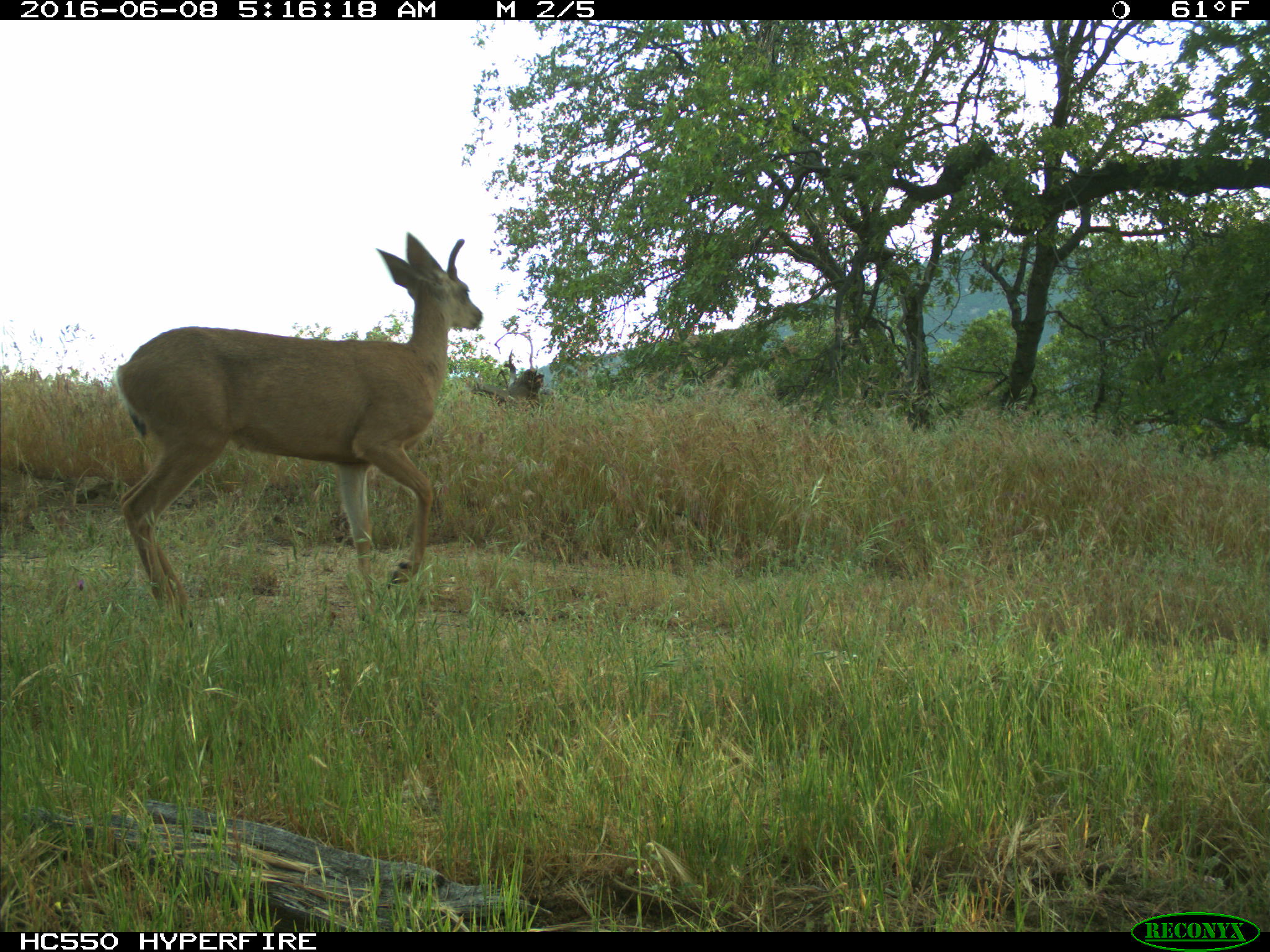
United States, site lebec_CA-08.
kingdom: Animalia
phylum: Chordata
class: Mammalia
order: Artiodactyla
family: Cervidae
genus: Odocoileus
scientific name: Odocoileus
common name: deer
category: unidentified deer